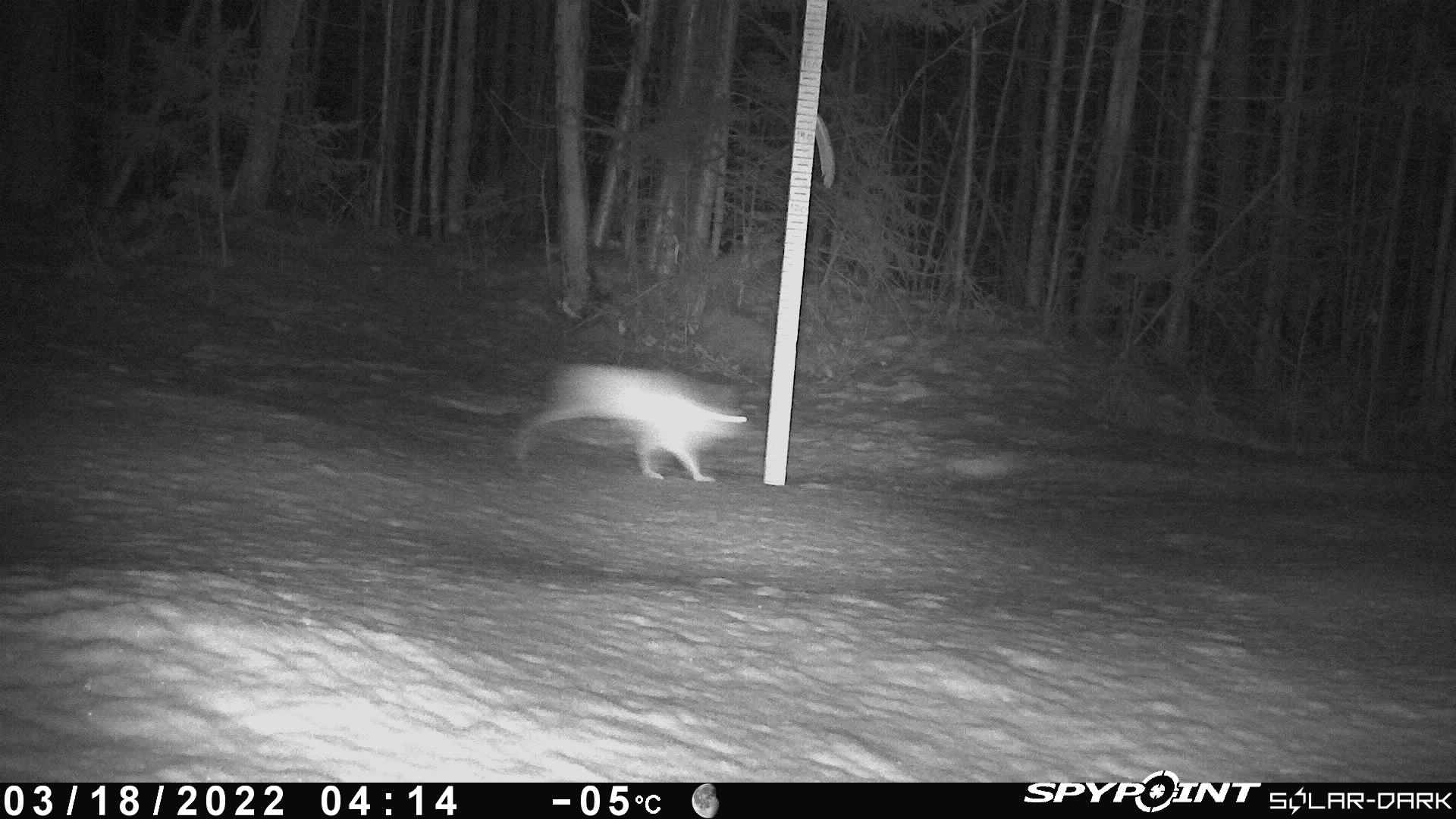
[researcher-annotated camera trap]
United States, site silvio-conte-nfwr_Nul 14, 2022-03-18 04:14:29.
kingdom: Animalia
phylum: Chordata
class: Mammalia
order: Lagomorpha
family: Leporidae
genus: Lepus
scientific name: Lepus americanus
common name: snowshoe hare